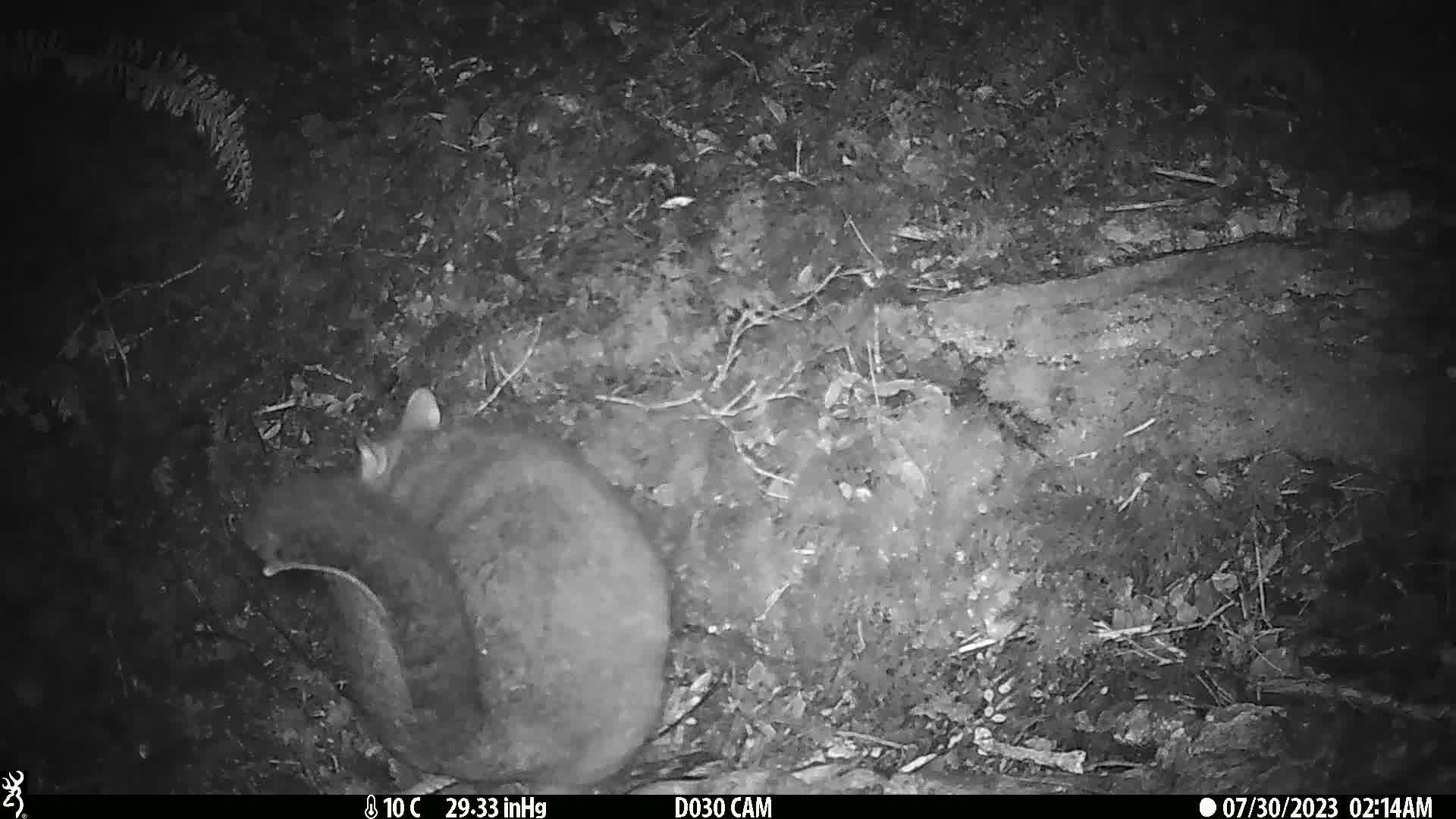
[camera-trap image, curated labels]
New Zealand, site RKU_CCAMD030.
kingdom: Animalia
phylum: Chordata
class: Mammalia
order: Diprotodontia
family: Phalangeridae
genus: Trichosurus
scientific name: Trichosurus vulpecula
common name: common brushtail possum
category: possum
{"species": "possum (common brushtail possum) (Trichosurus vulpecula)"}